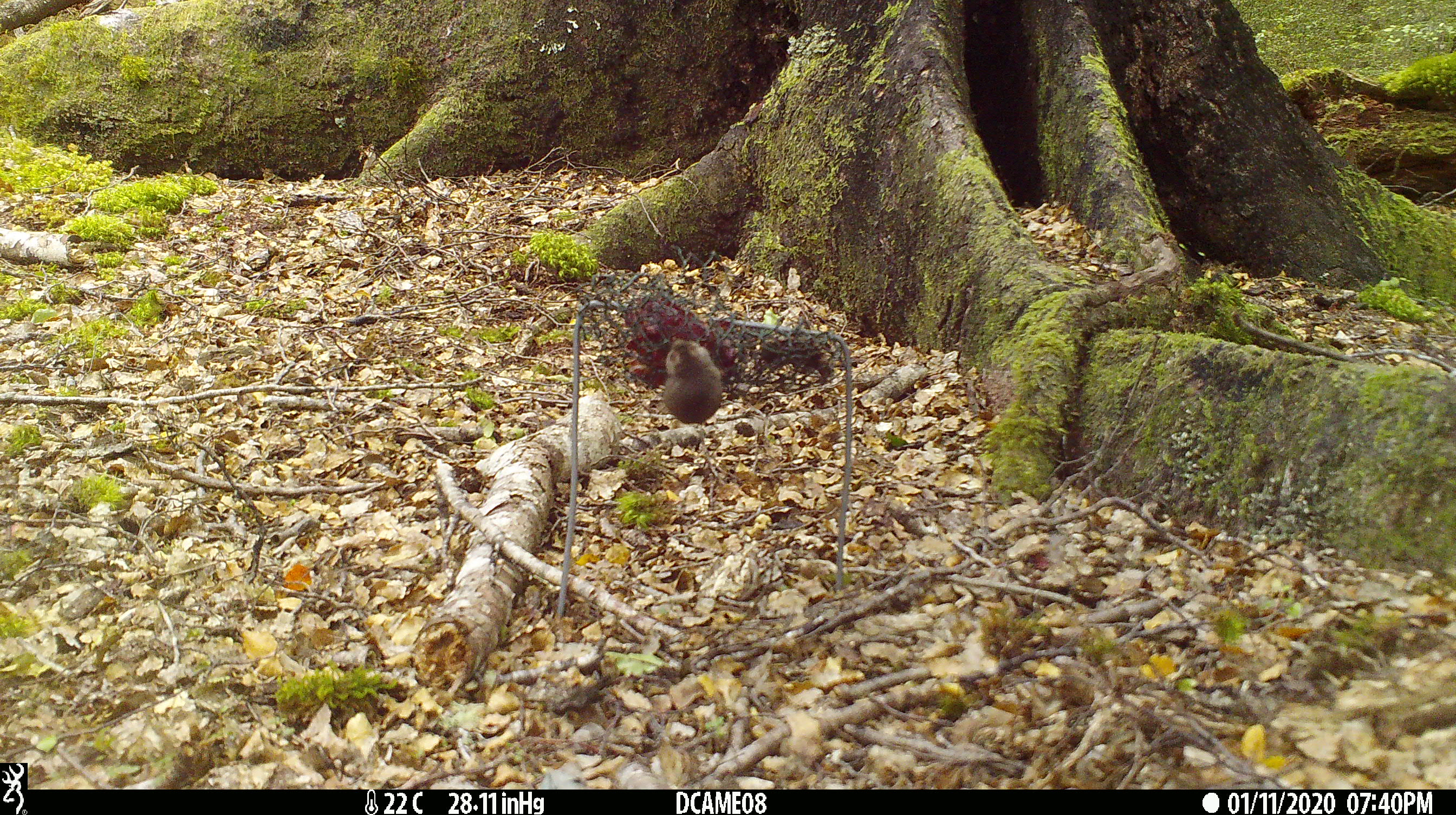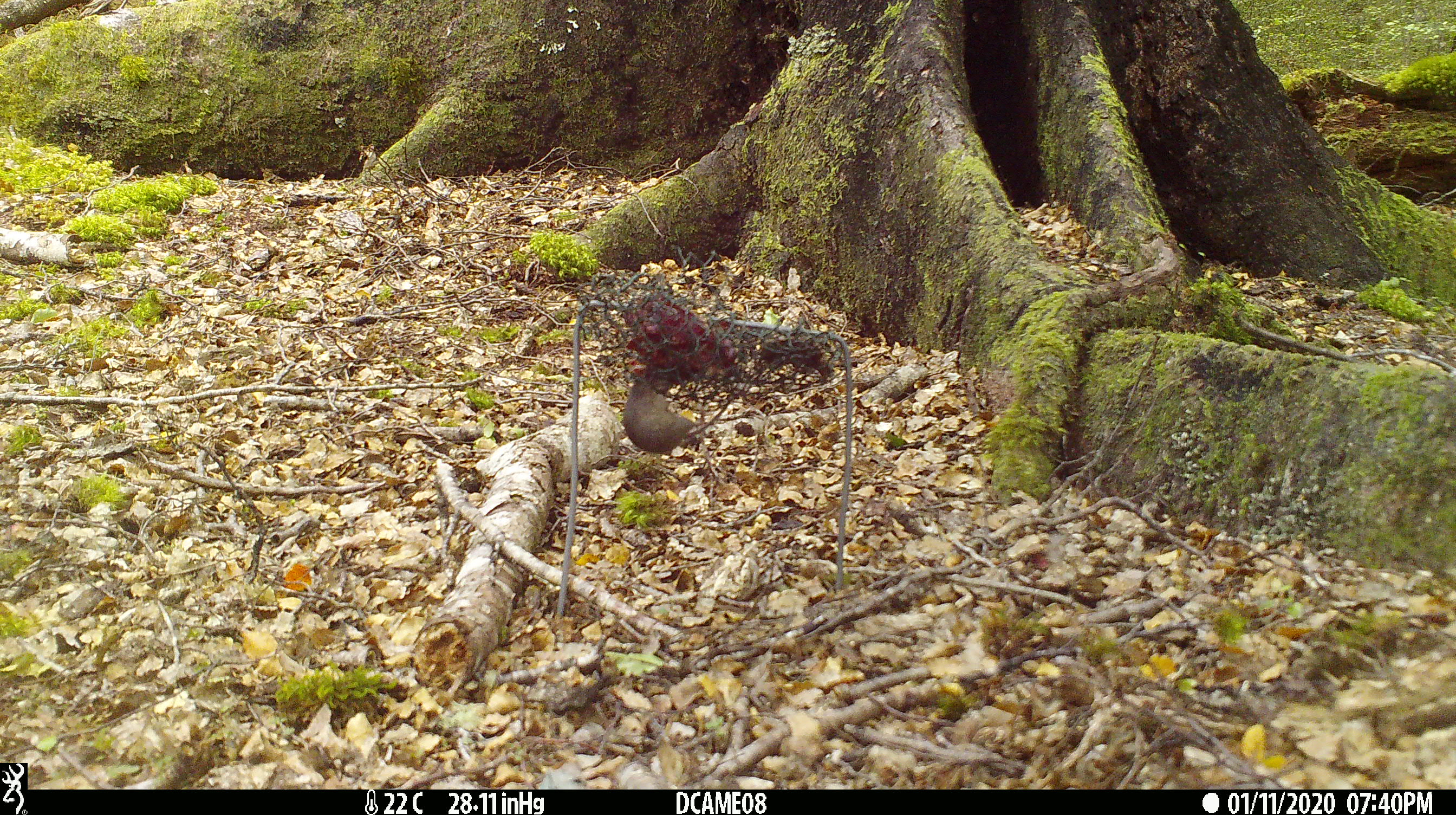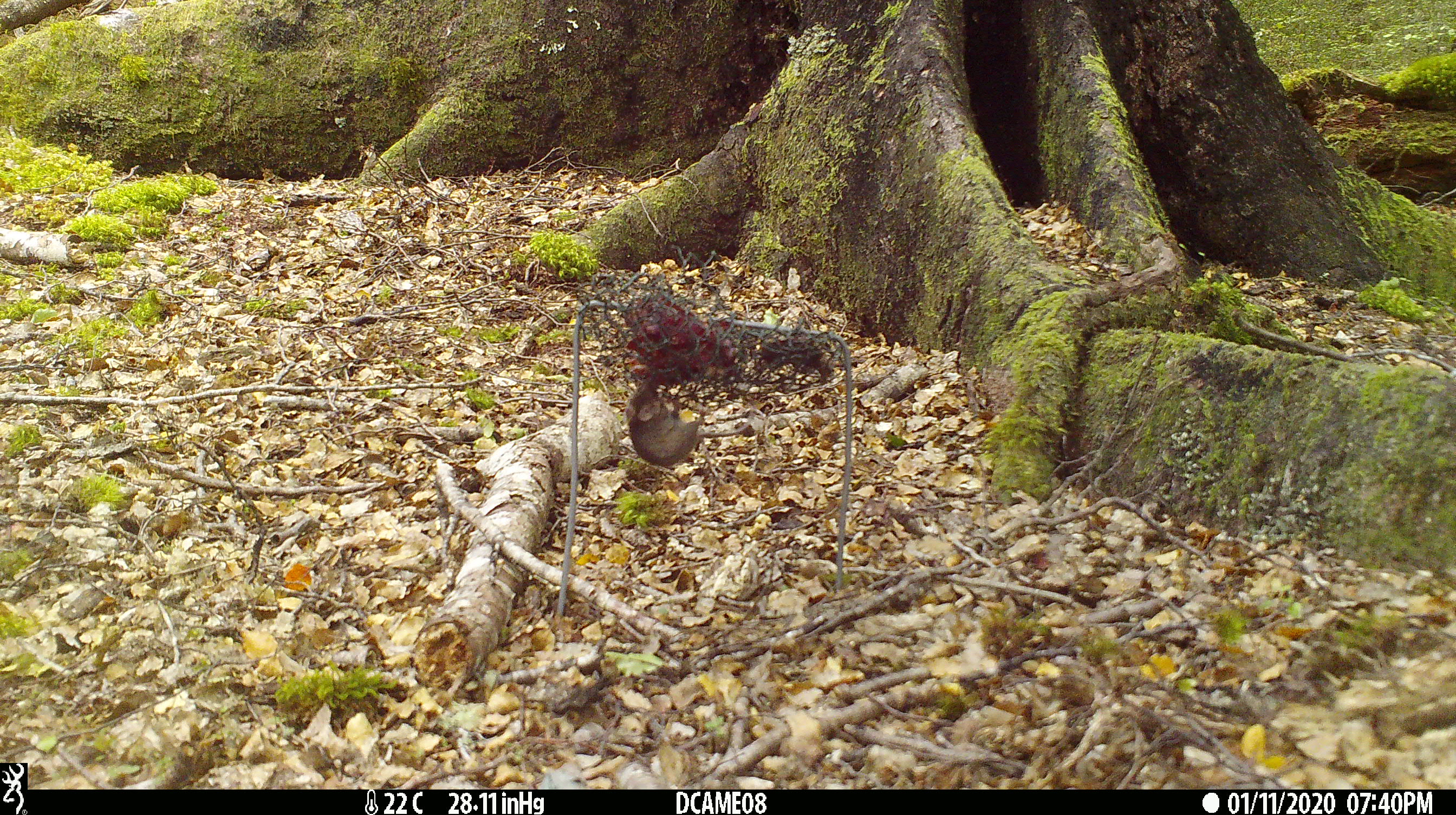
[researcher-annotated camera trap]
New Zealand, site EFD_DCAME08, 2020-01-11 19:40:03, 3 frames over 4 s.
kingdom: Animalia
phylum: Chordata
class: Mammalia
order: Rodentia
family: Muridae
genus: Mus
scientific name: Mus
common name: mouse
Mouse (Mus).